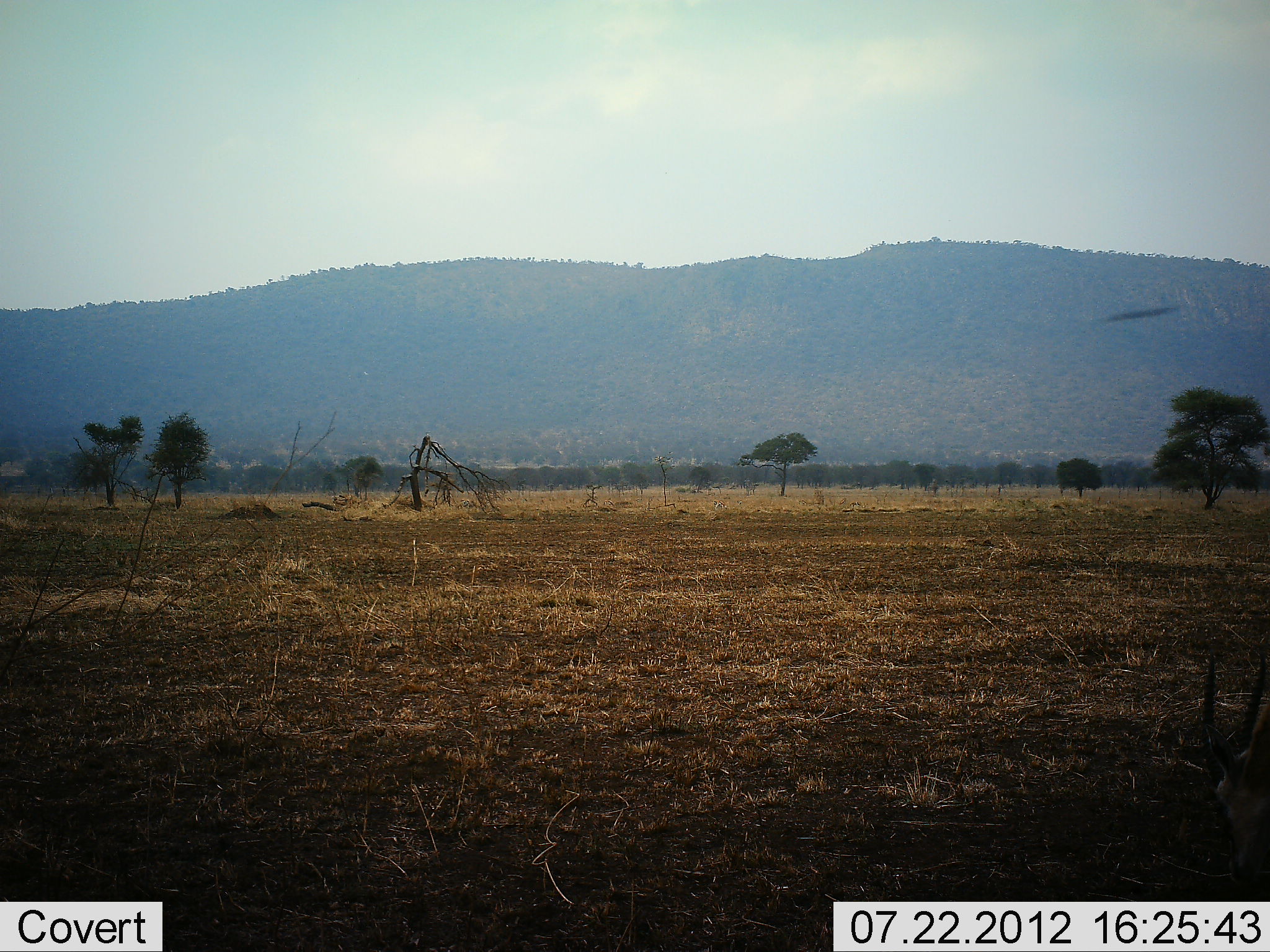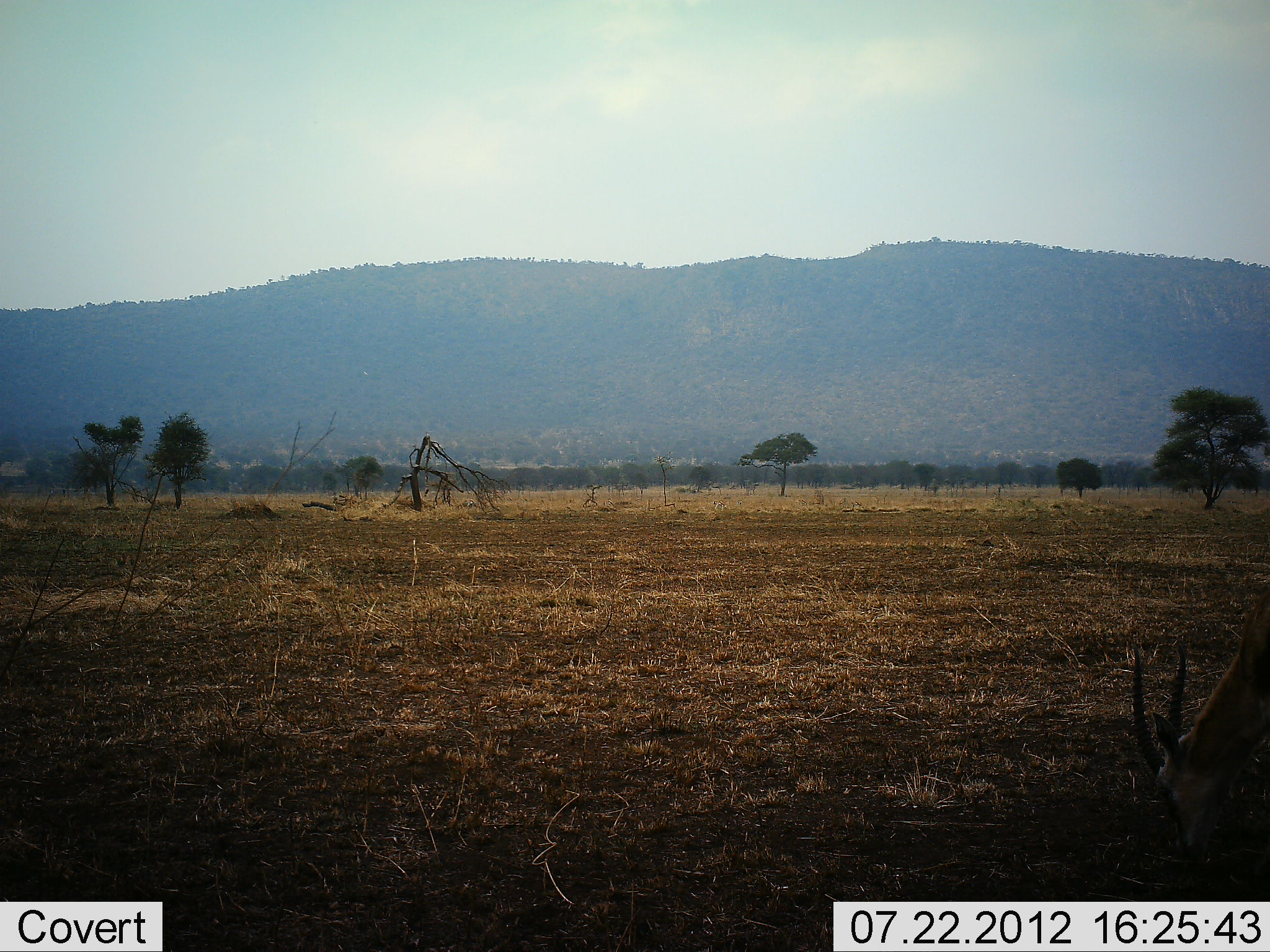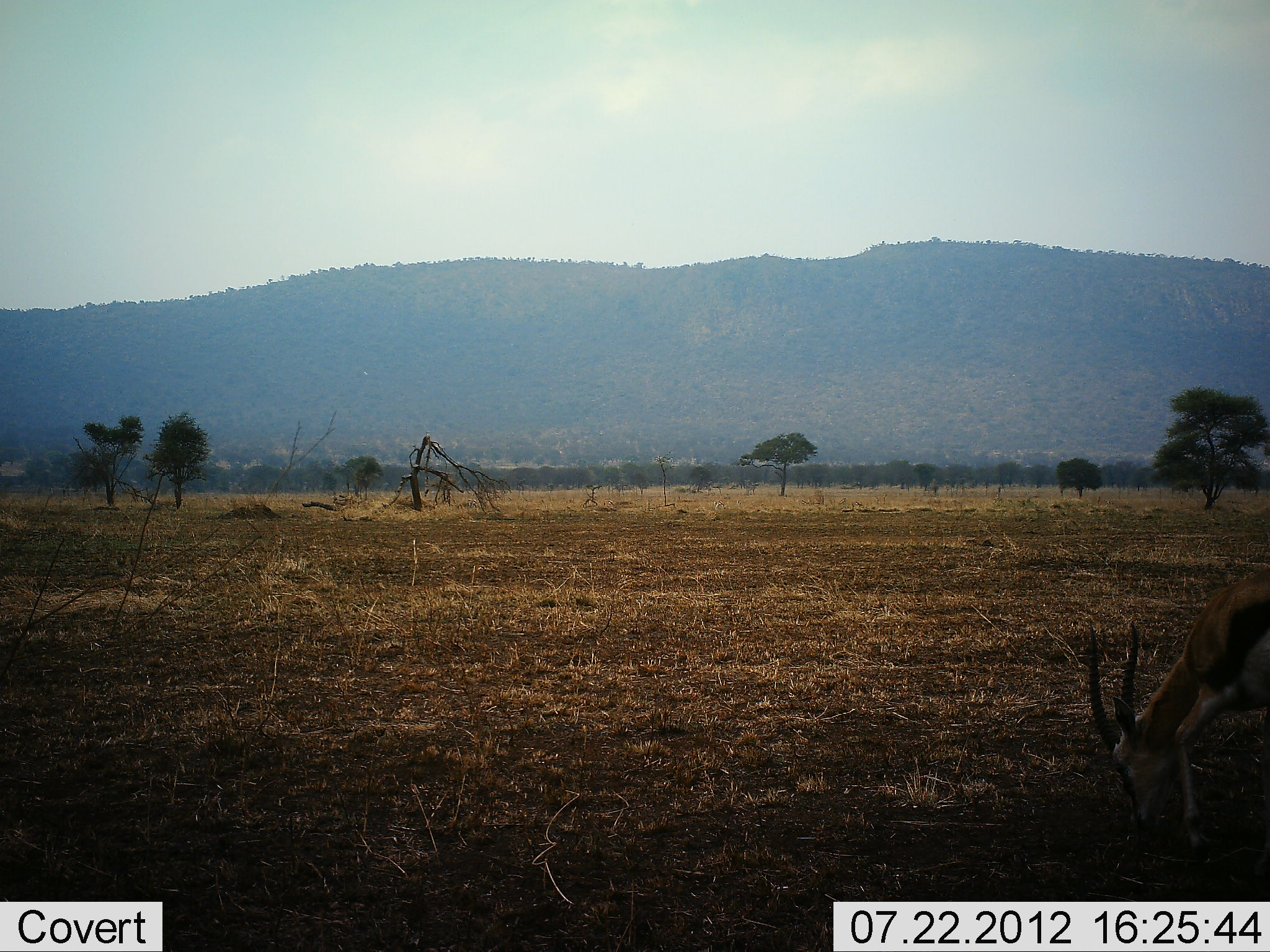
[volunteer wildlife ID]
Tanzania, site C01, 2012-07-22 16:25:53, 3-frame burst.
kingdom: Animalia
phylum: Chordata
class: Mammalia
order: Artiodactyla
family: Bovidae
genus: Eudorcas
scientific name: Eudorcas thomsonii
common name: thomson's gazelle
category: gazellethomsons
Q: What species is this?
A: Gazellethomsons (thomson's gazelle) (Eudorcas thomsonii).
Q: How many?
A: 1.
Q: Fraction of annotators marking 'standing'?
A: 0%.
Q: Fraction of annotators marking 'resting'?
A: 0%.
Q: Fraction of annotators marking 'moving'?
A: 60%.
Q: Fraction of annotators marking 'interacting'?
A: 0%.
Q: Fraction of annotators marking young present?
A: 0%.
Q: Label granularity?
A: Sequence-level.